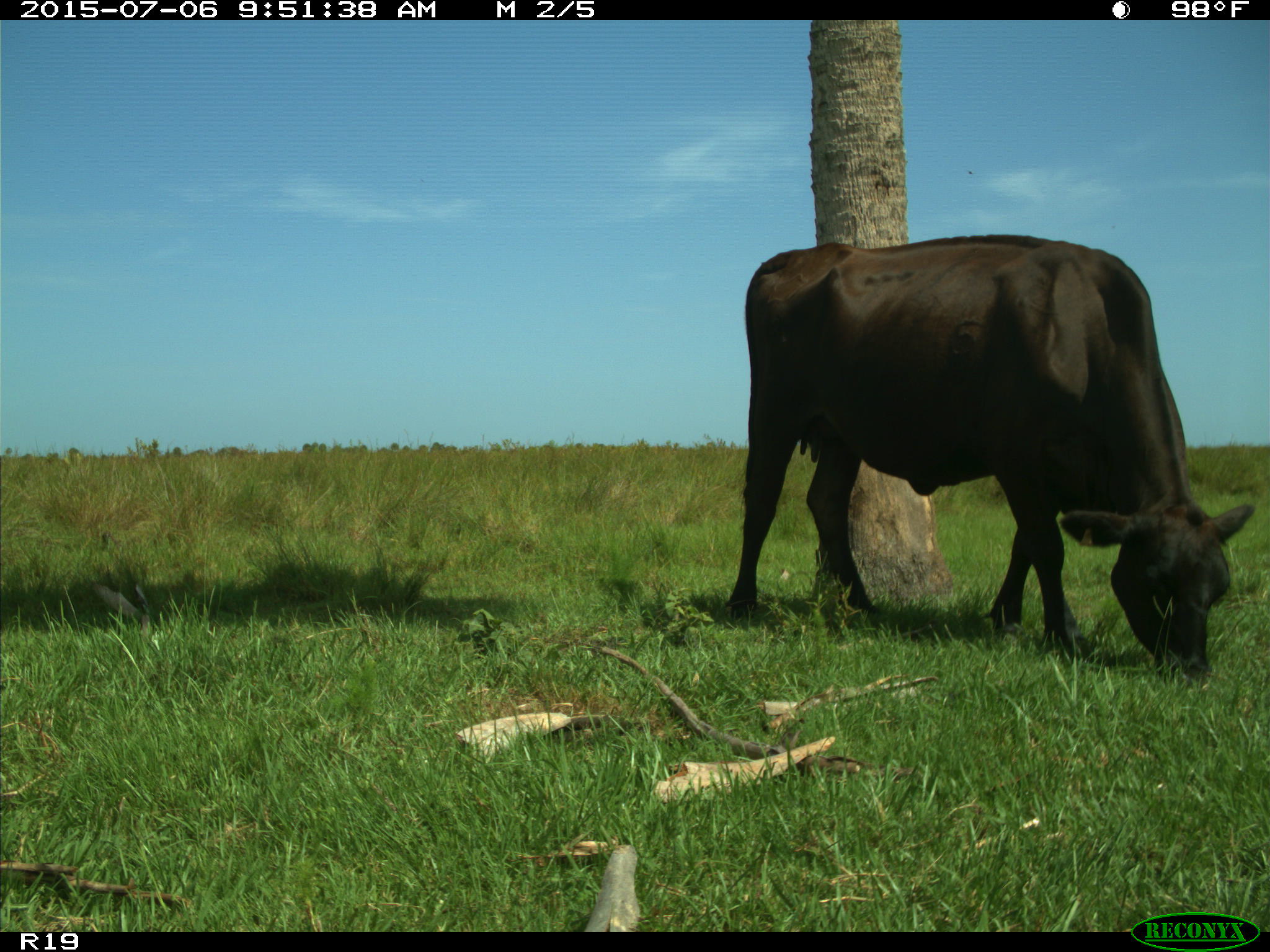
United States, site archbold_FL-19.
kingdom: Animalia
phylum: Chordata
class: Mammalia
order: Artiodactyla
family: Bovidae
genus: Bos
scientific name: Bos taurus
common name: domestic cow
Bos taurus (domestic cow).